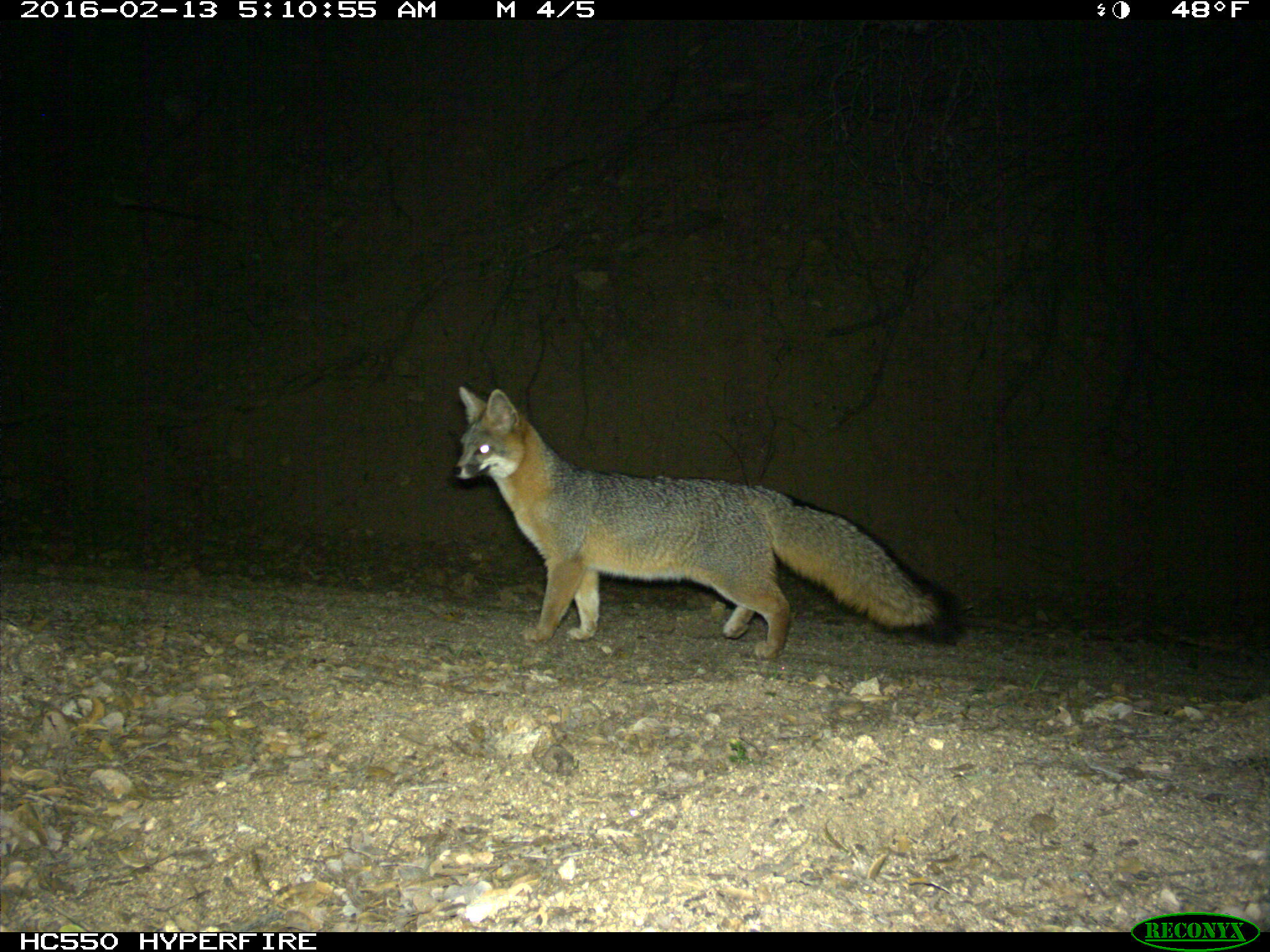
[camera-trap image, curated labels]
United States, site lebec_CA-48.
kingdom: Animalia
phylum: Chordata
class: Mammalia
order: Carnivora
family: Canidae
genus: Urocyon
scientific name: Urocyon cinereoargenteus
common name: gray fox